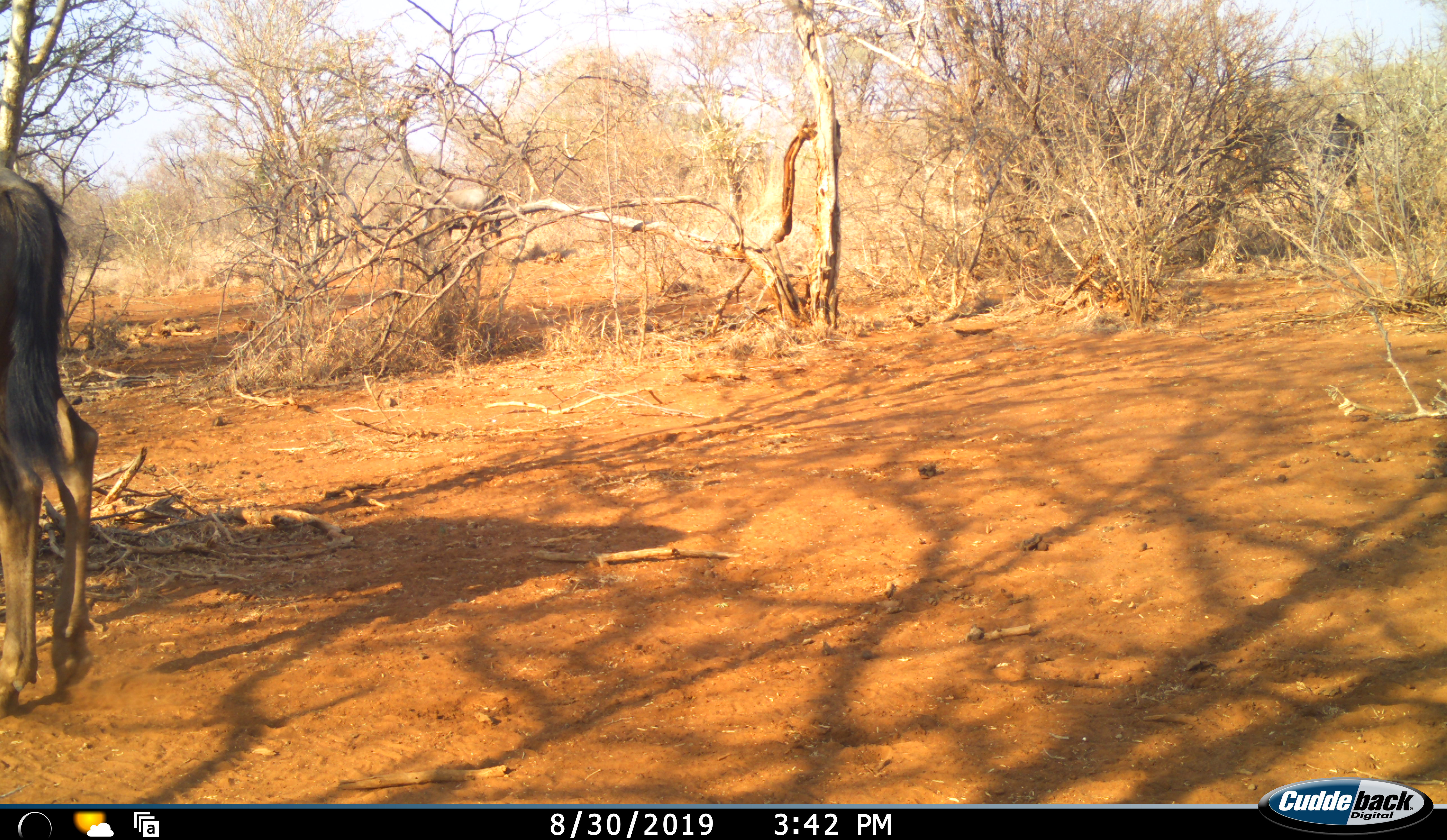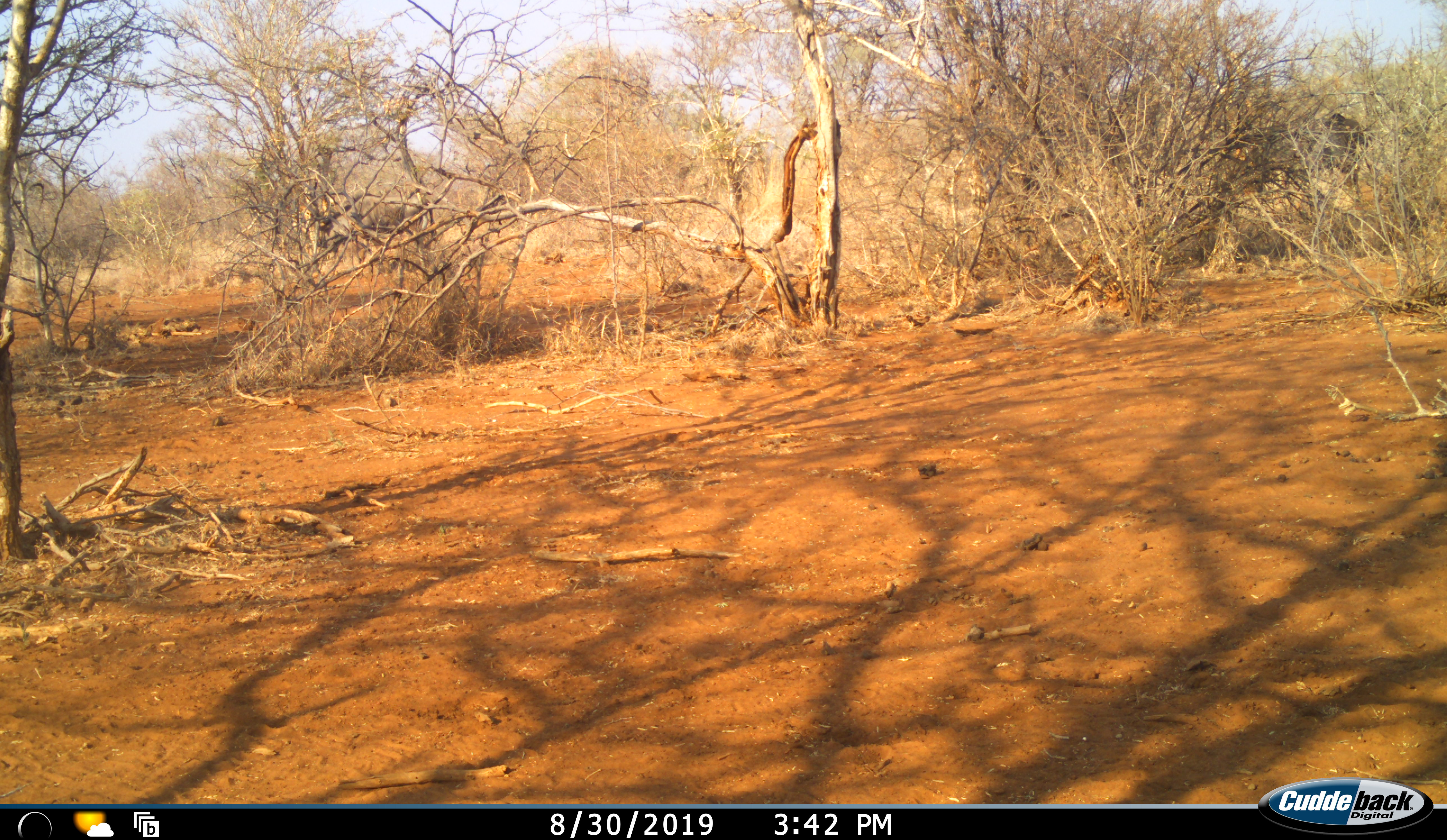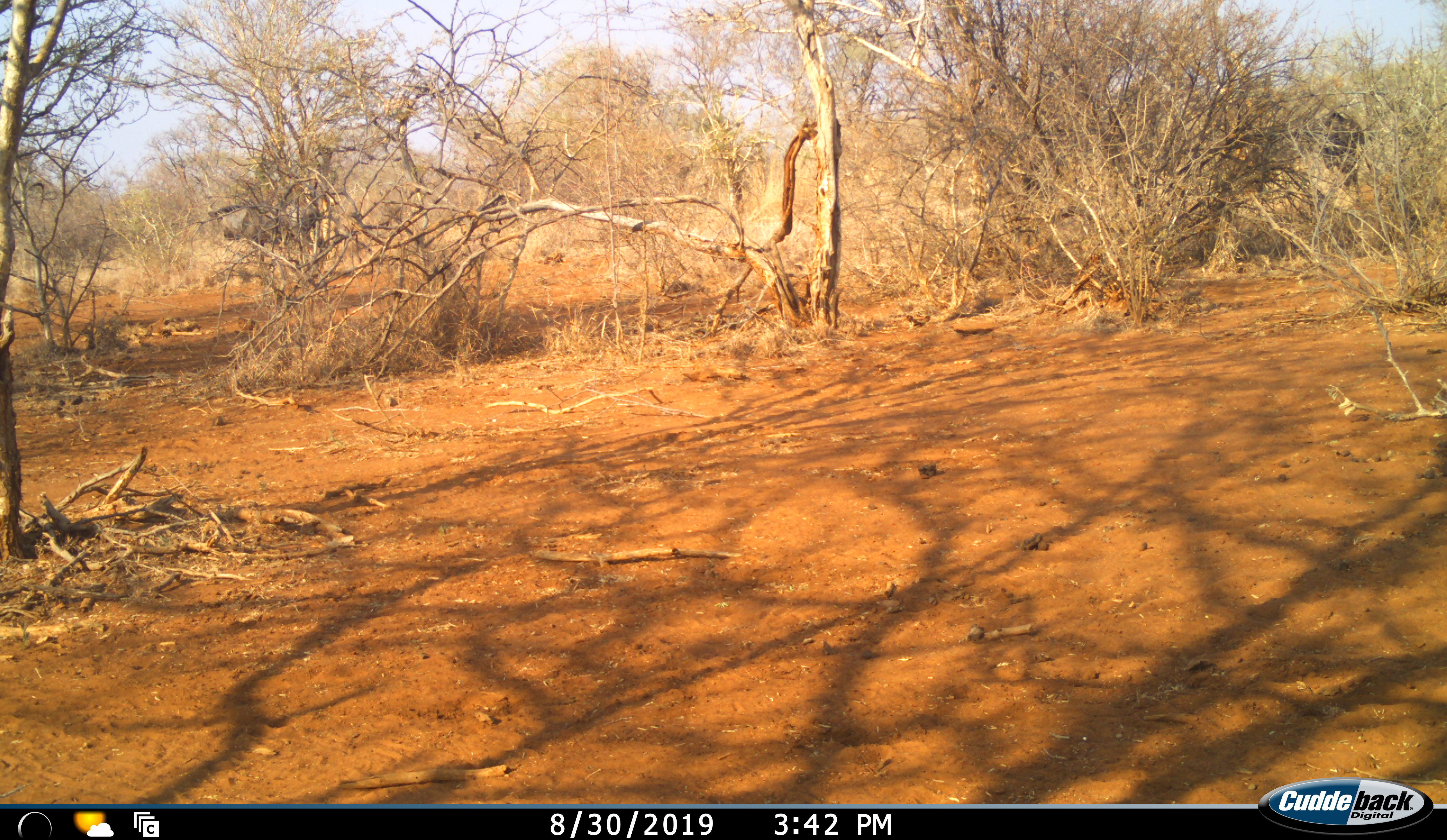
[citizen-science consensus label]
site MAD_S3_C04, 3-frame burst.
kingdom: Animalia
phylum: Chordata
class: Mammalia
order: Artiodactyla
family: Bovidae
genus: Connochaetes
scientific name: Connochaetes taurinus taurinus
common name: blue wildebeest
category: wildebeestblue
Wildebeestblue (blue wildebeest) (Connochaetes taurinus taurinus), count 3. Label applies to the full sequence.